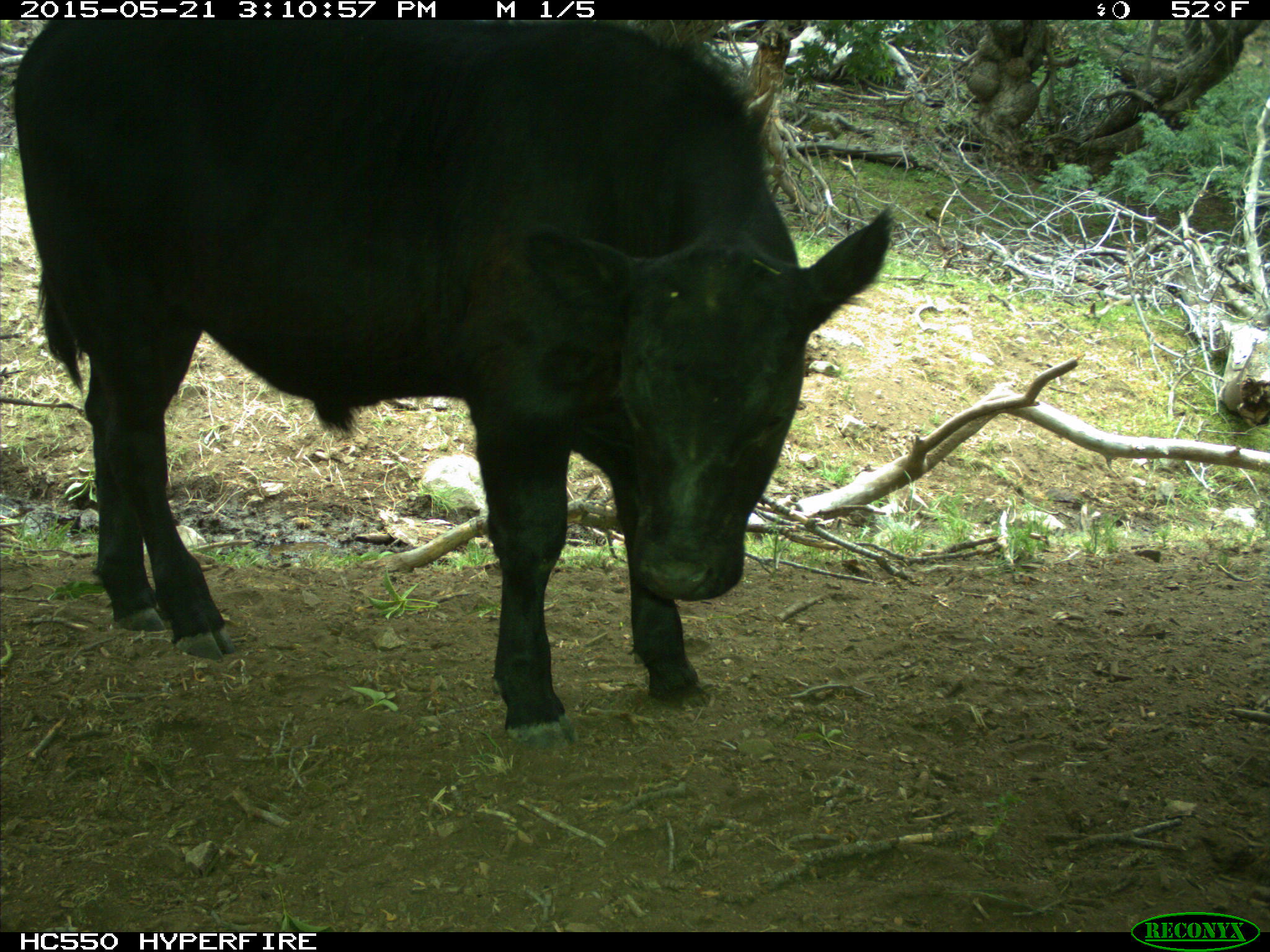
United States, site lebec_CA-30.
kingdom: Animalia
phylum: Chordata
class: Mammalia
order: Artiodactyla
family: Bovidae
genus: Bos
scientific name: Bos taurus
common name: domestic cow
Bos taurus (domestic cow).